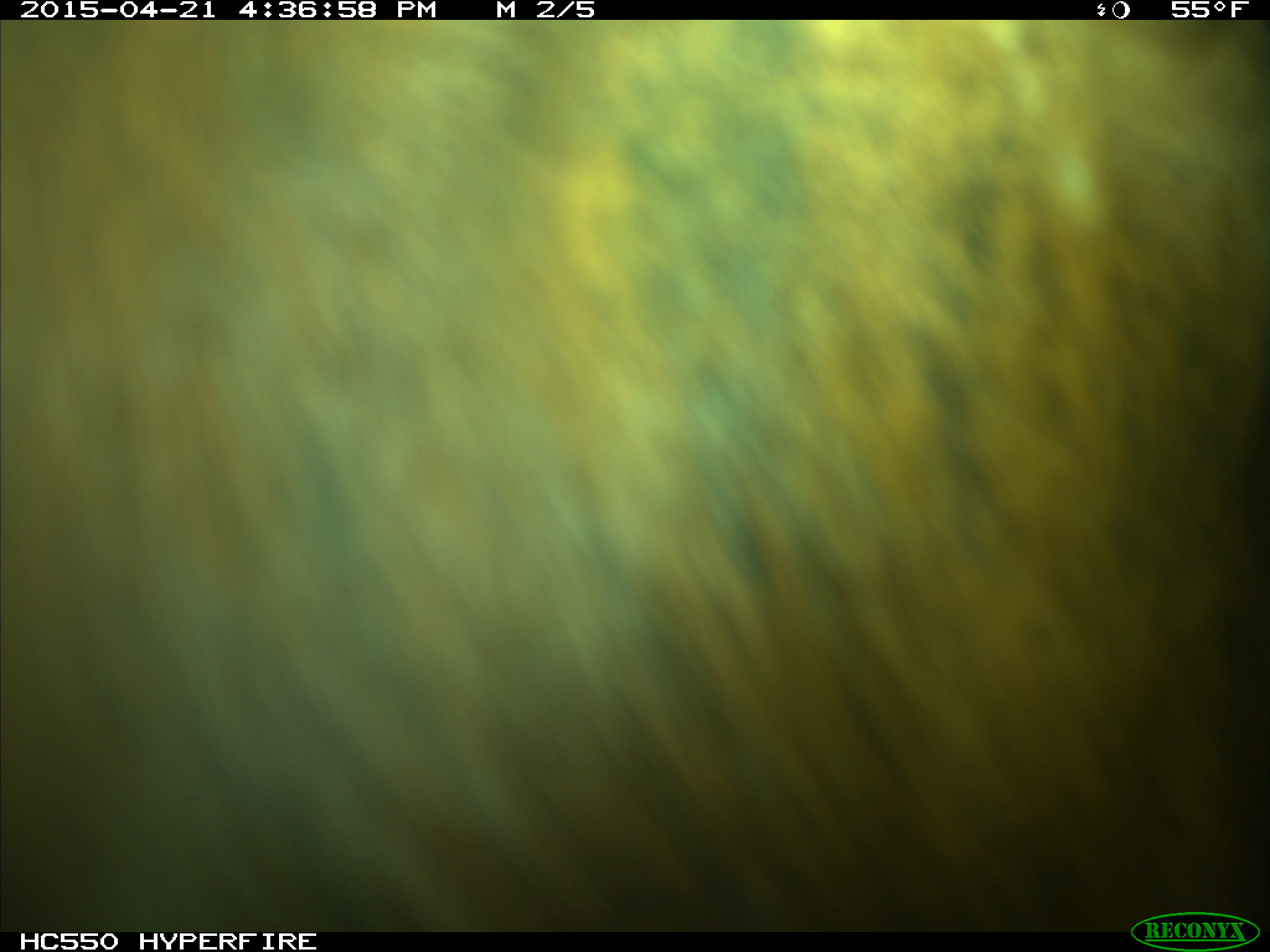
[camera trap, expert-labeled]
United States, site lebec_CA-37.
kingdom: Animalia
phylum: Chordata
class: Mammalia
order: Artiodactyla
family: Bovidae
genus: Bos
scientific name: Bos taurus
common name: domestic cow